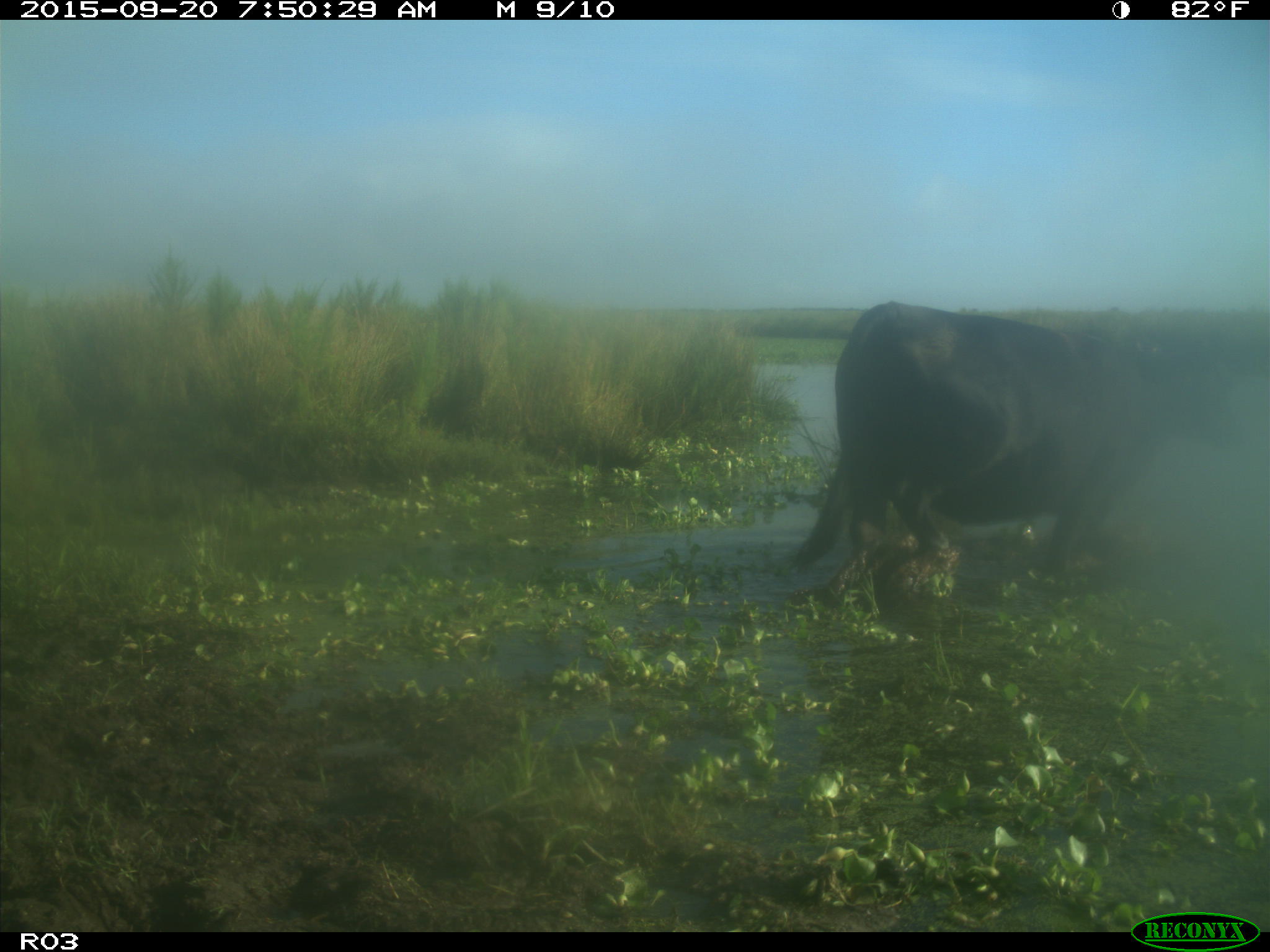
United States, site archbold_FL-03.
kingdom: Animalia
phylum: Chordata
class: Mammalia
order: Artiodactyla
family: Bovidae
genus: Bos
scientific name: Bos taurus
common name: domestic cow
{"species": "Bos taurus (domestic cow)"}